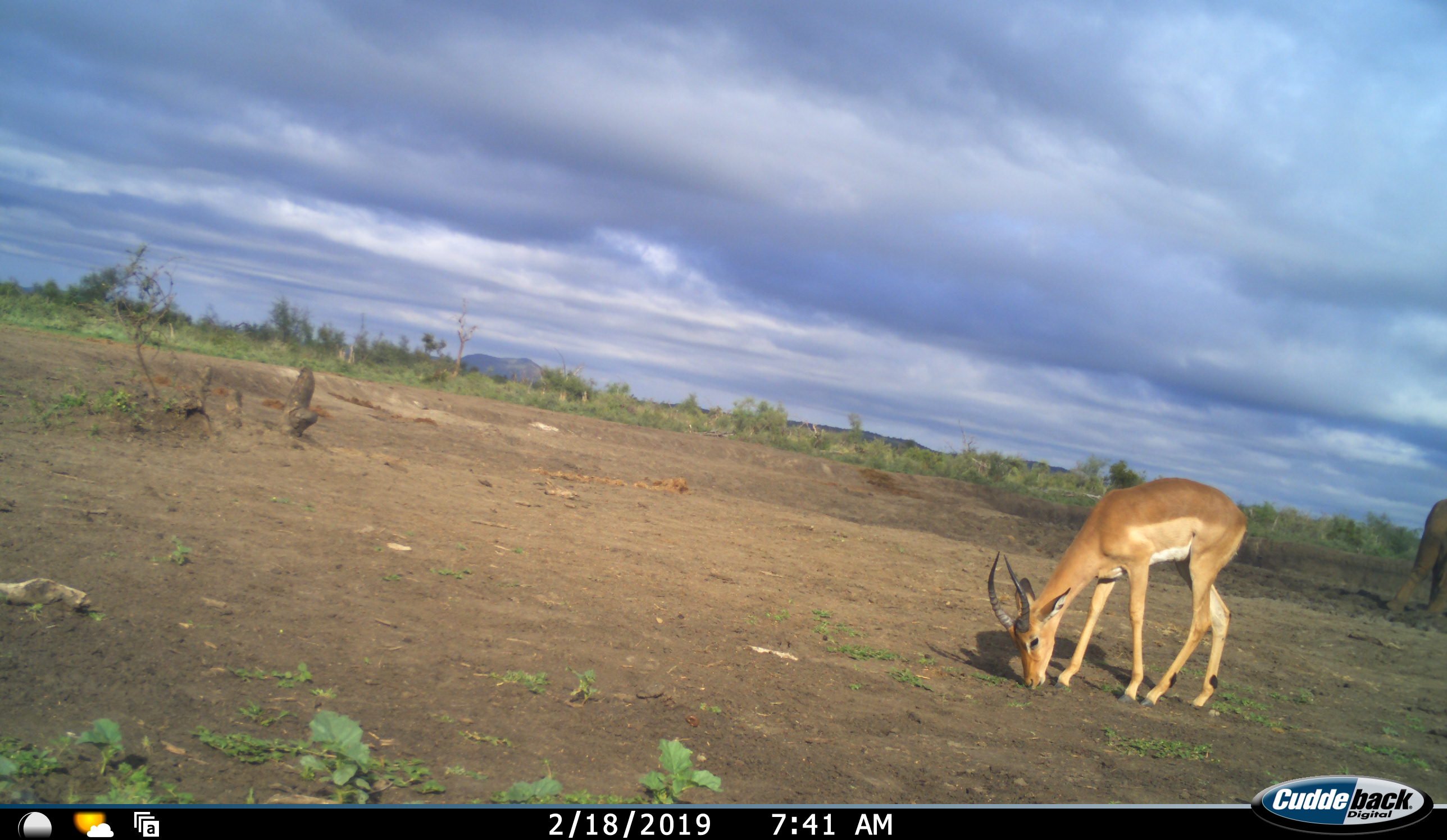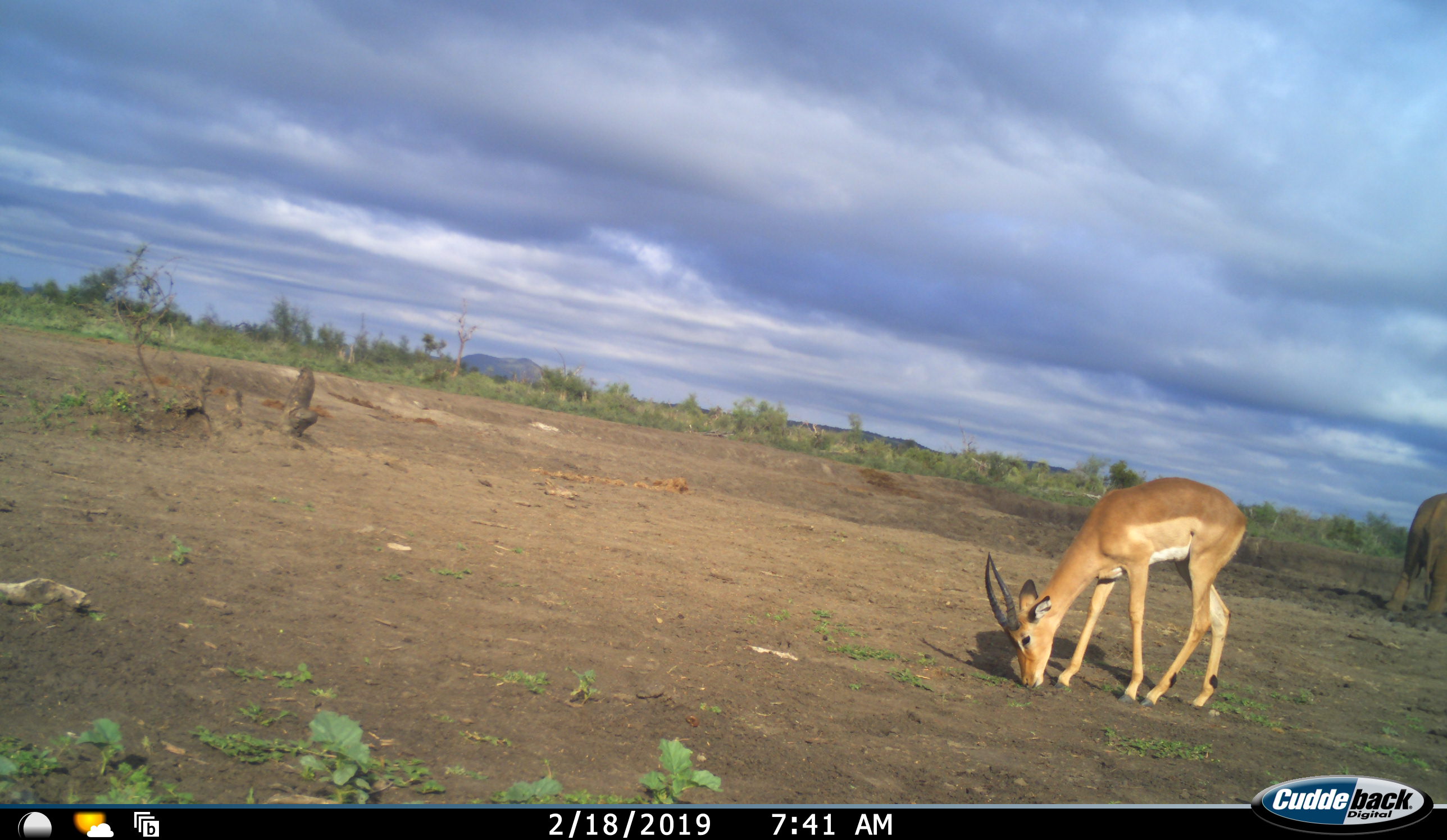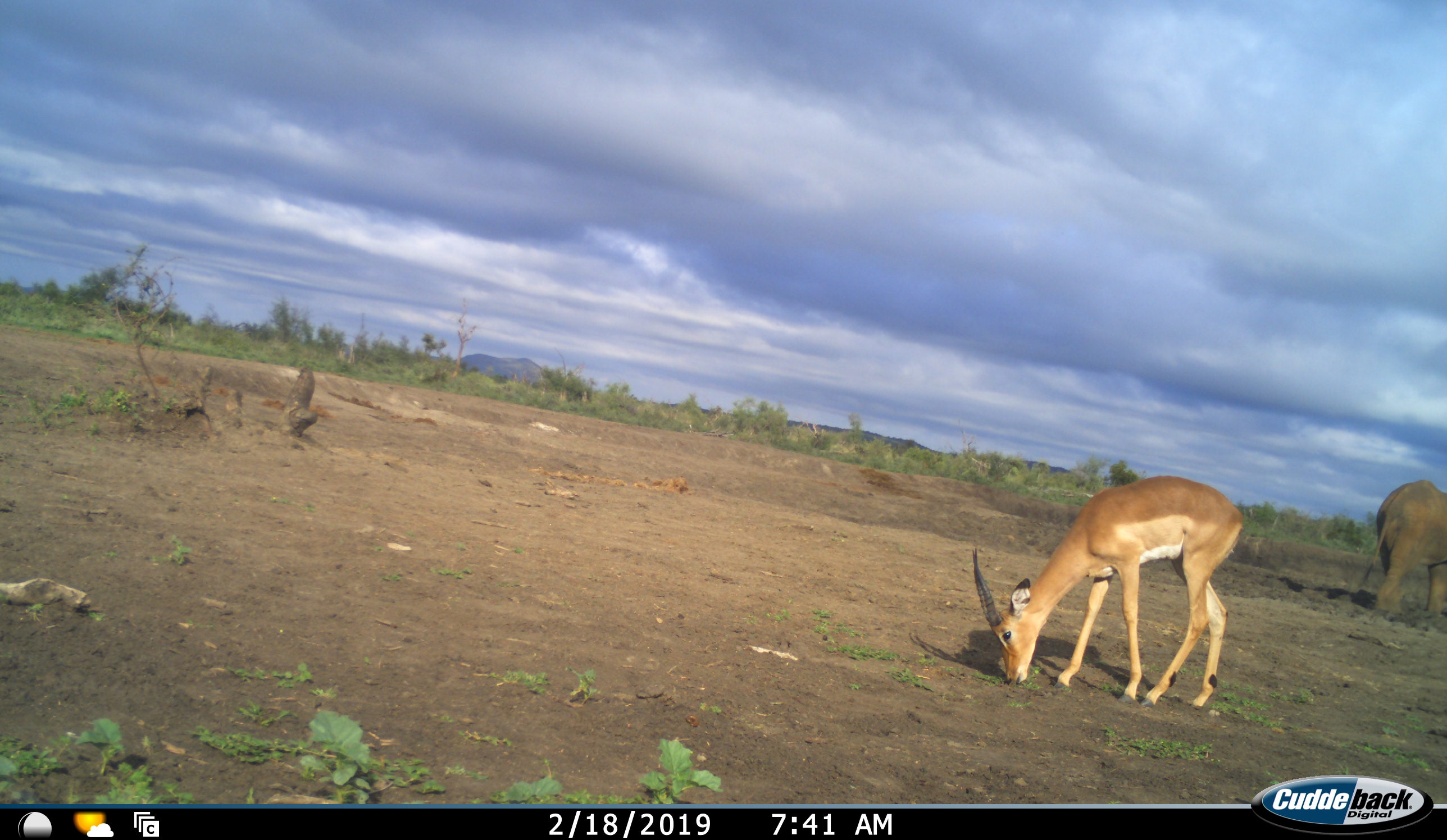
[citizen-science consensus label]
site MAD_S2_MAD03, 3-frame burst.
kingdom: Animalia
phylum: Chordata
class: Mammalia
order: Proboscidea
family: Elephantidae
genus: Loxodonta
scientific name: Loxodonta africana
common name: african bush elephant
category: elephant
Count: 1.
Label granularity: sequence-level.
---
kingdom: Animalia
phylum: Chordata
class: Mammalia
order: Artiodactyla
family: Bovidae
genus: Aepyceros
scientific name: Aepyceros melampus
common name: impala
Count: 1.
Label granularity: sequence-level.